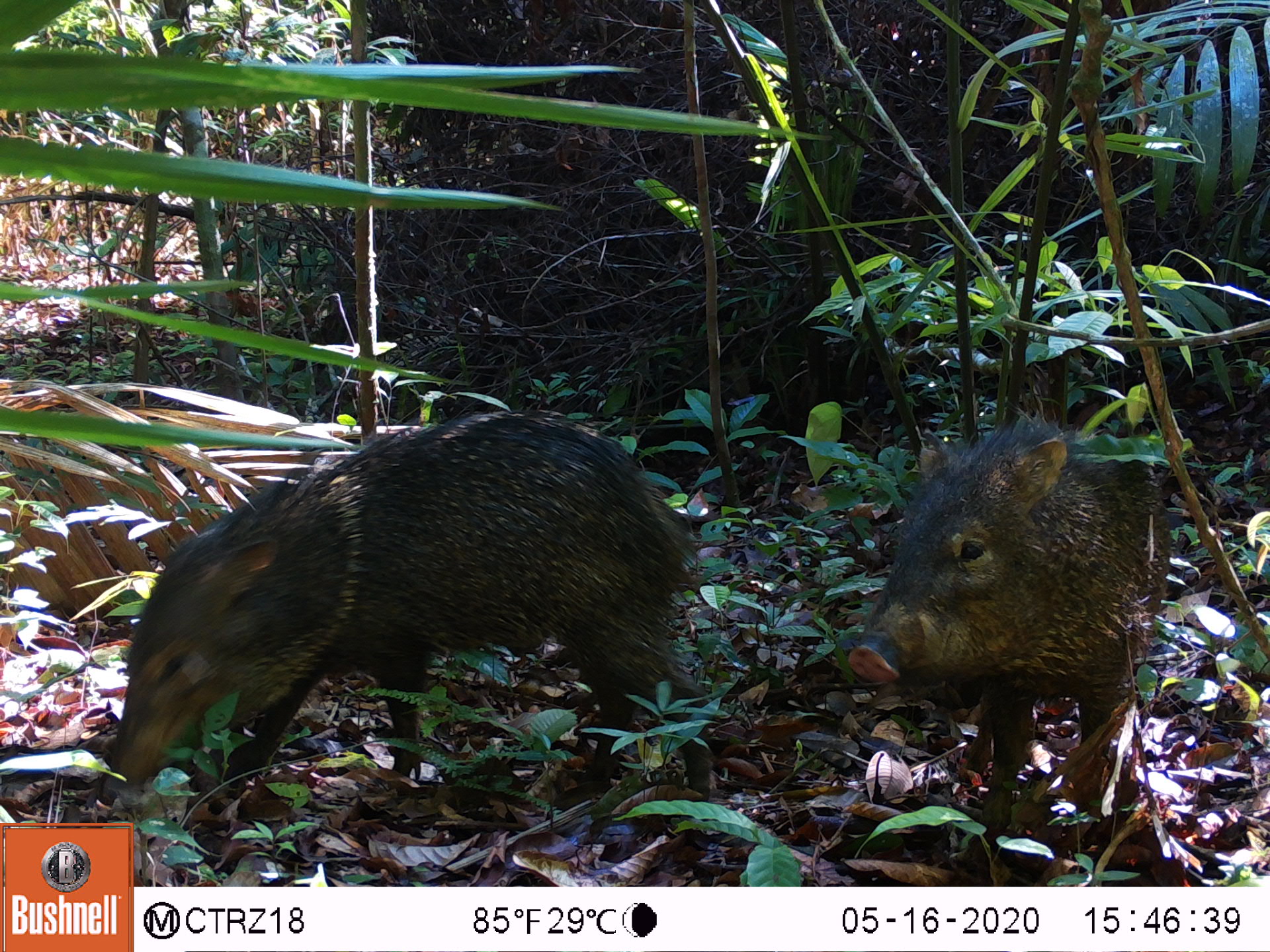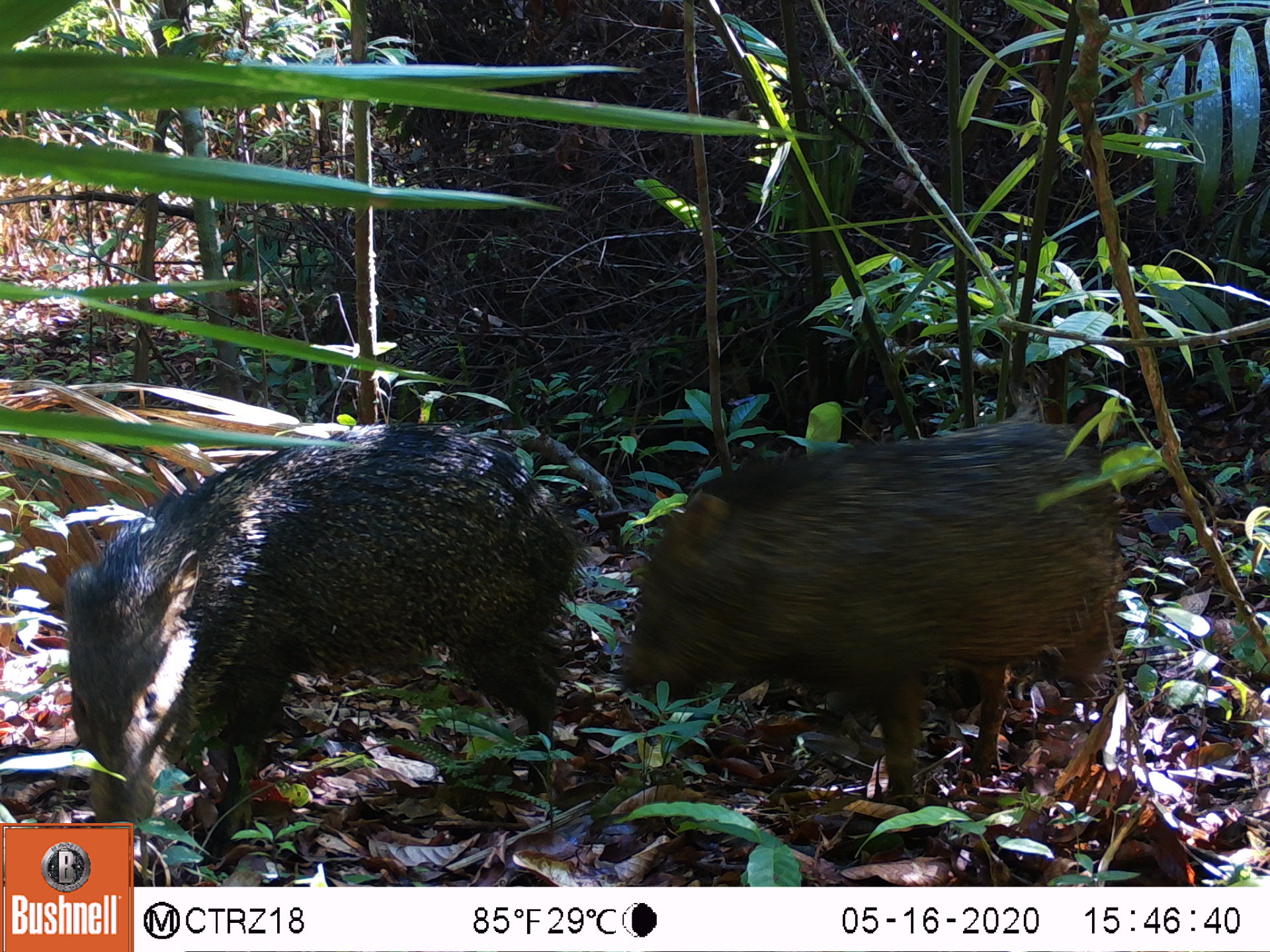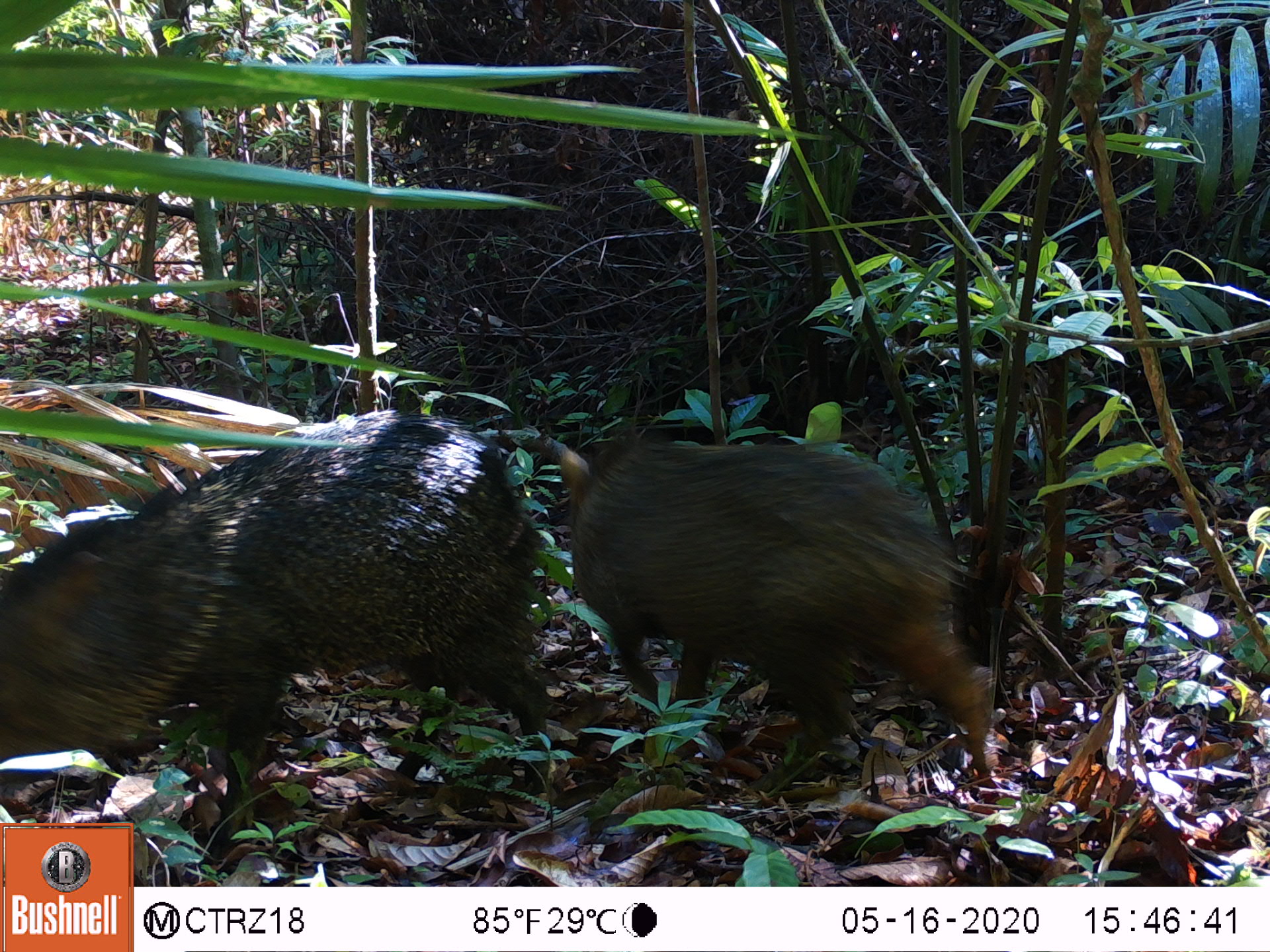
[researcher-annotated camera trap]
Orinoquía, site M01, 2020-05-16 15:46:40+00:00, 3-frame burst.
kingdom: Animalia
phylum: Chordata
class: Mammalia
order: Artiodactyla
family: Tayassuidae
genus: Pecari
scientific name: Pecari tajacu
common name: collared peccary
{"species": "collared peccary (Pecari tajacu)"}